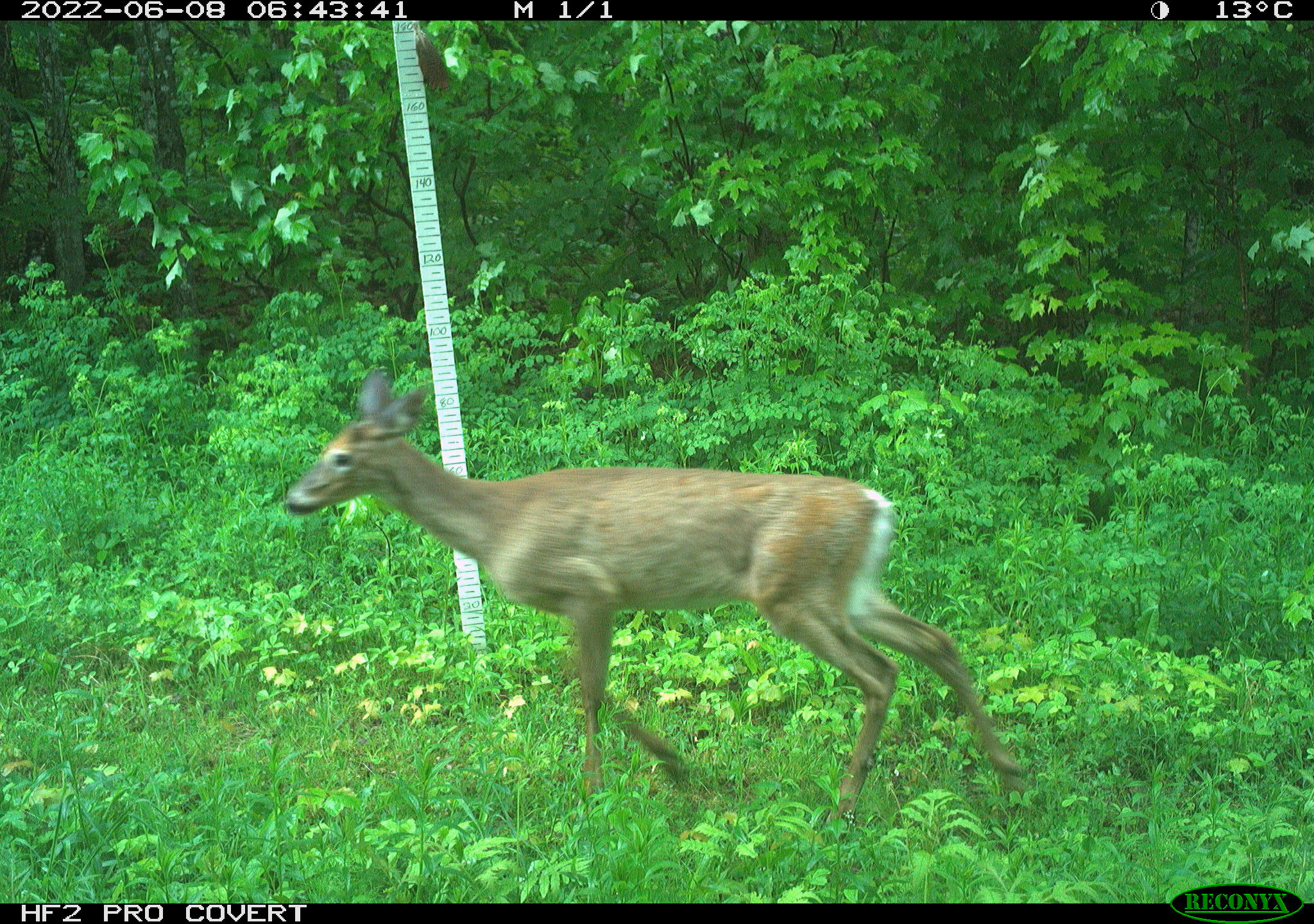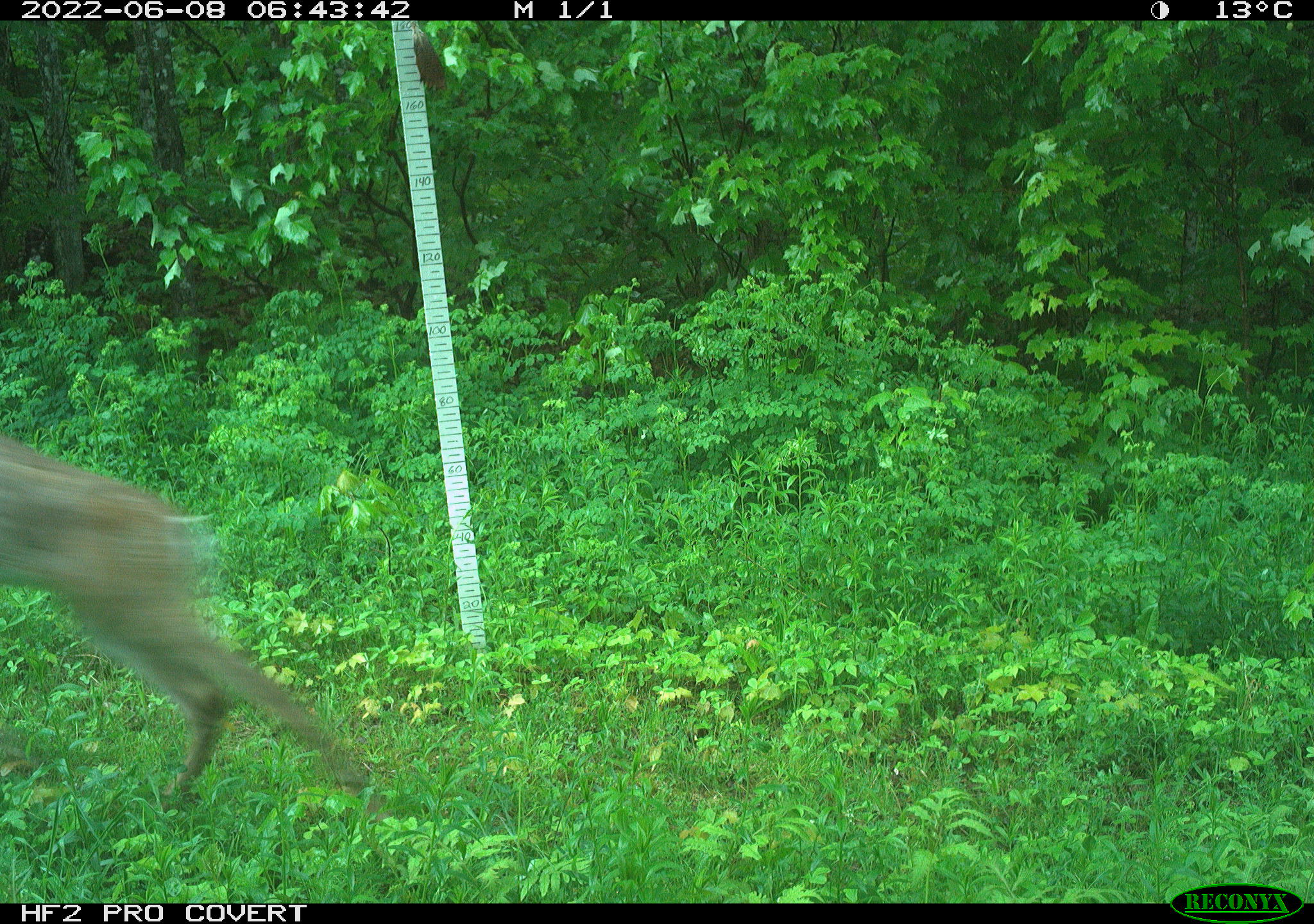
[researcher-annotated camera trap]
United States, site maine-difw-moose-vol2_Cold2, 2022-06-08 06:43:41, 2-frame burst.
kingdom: Animalia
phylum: Chordata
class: Mammalia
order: Artiodactyla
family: Cervidae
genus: Odocoileus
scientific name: Odocoileus virginianus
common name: white-tailed deer